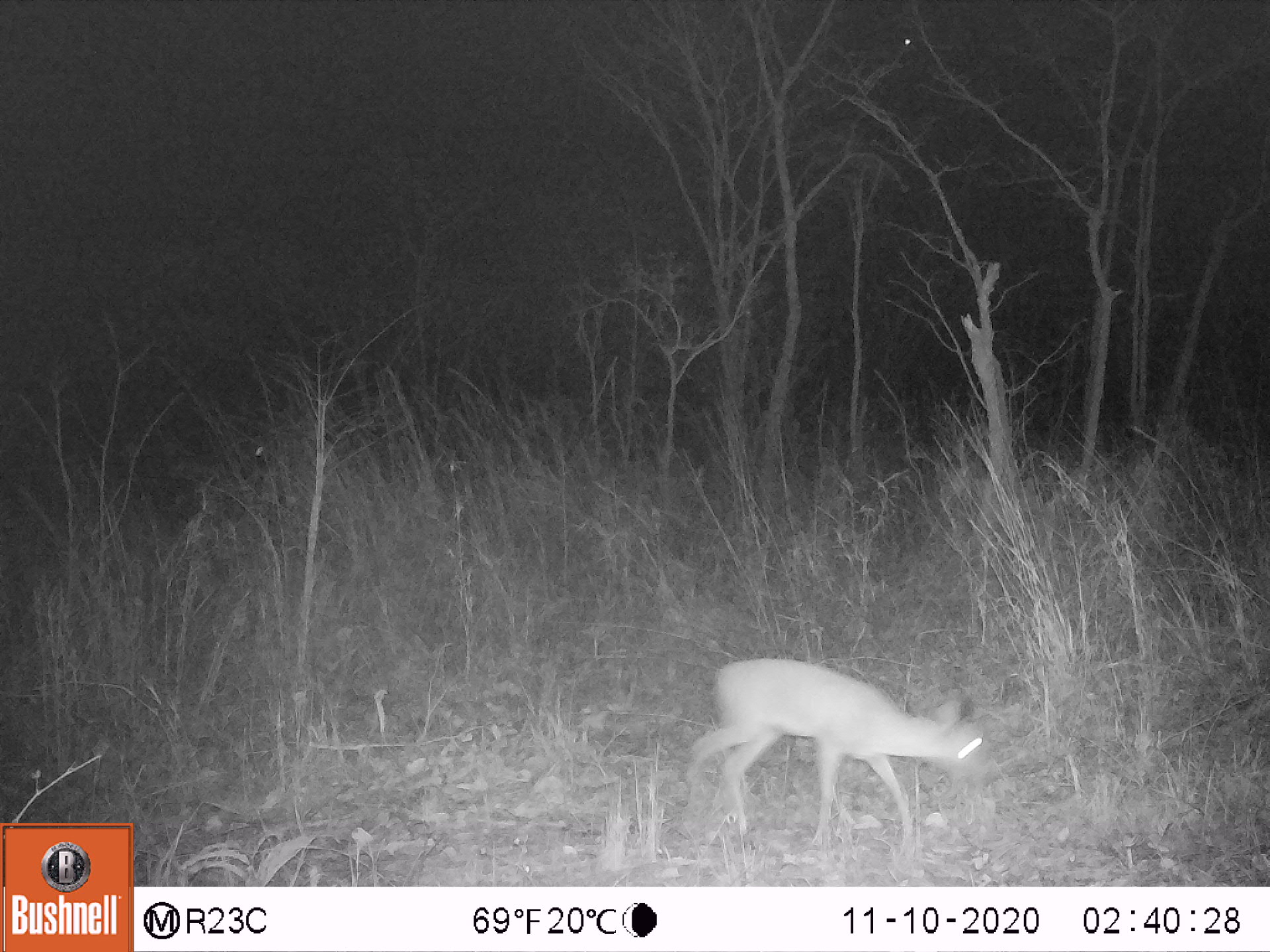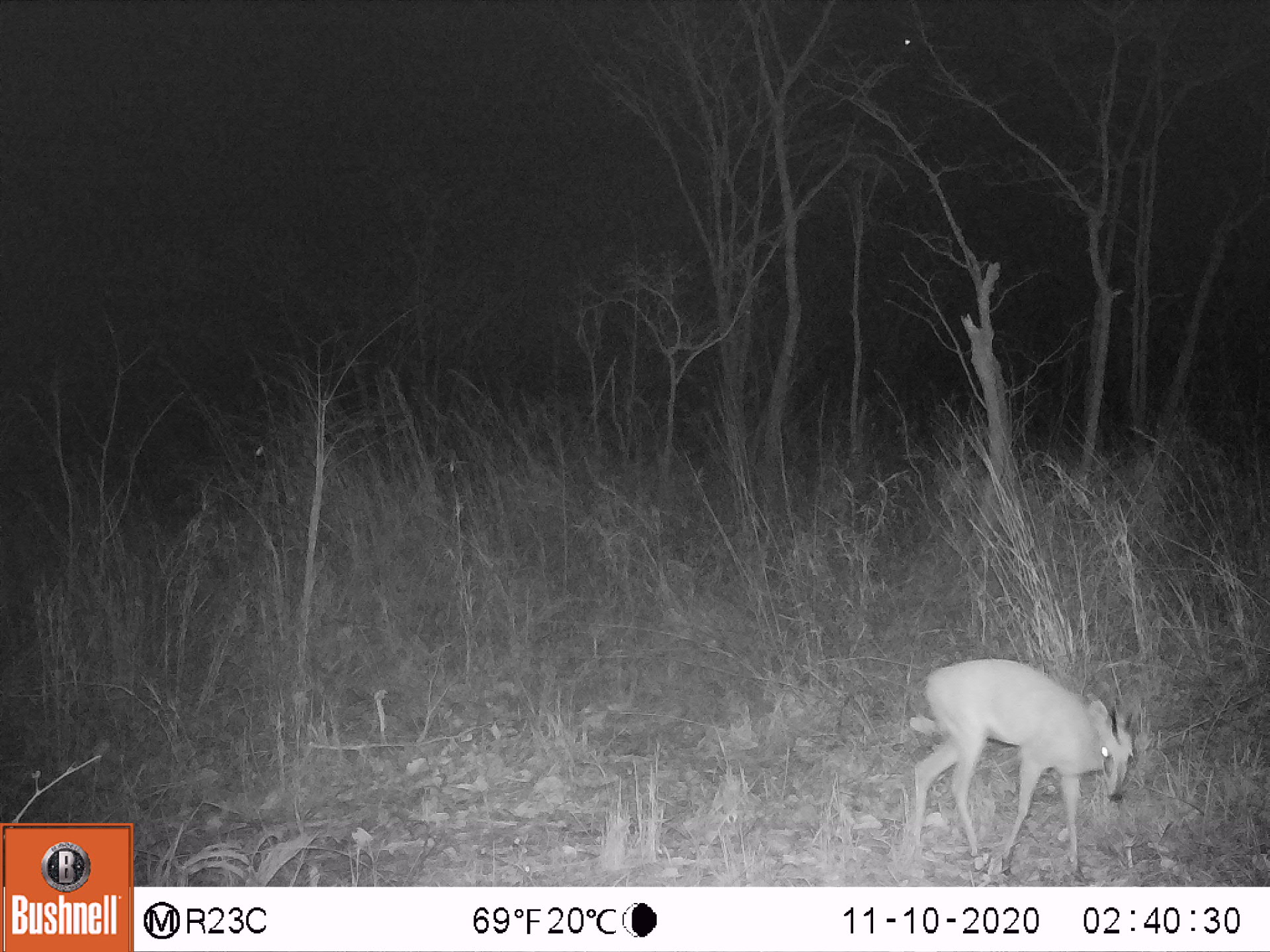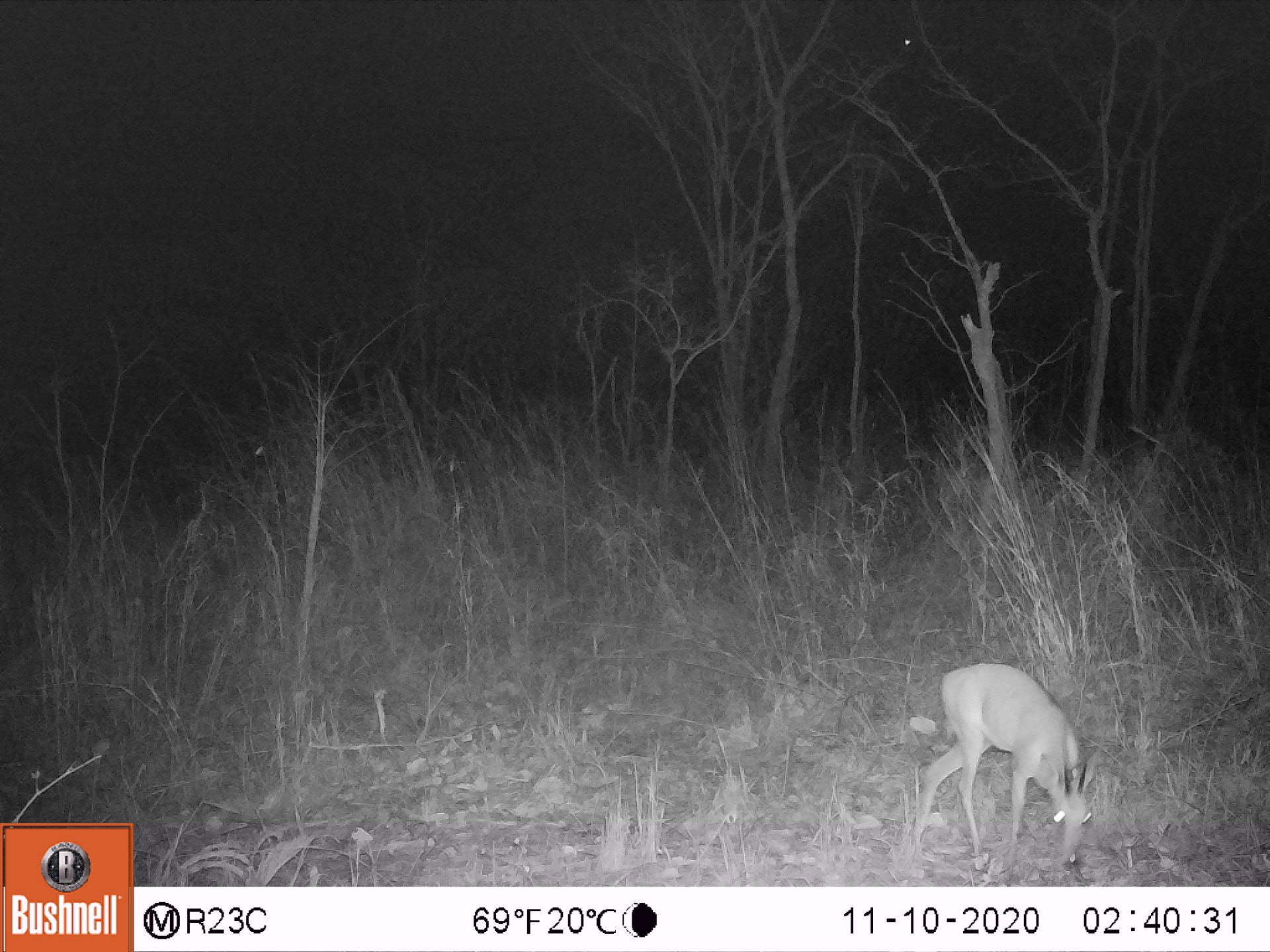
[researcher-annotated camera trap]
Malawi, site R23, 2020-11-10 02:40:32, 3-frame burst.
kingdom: Animalia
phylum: Chordata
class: Mammalia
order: Artiodactyla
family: Bovidae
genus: Sylvicapra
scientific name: Sylvicapra grimmia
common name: common duiker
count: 1